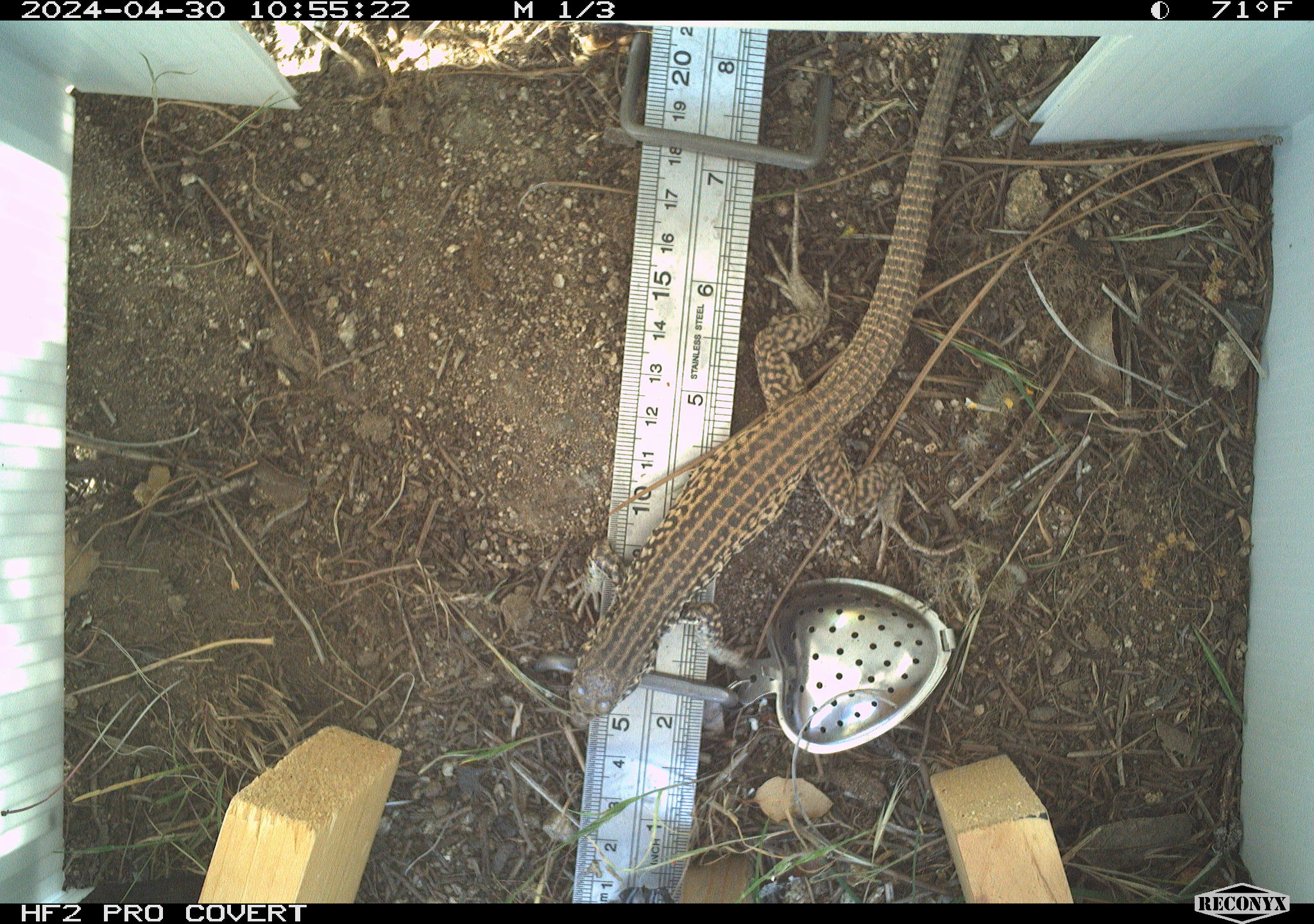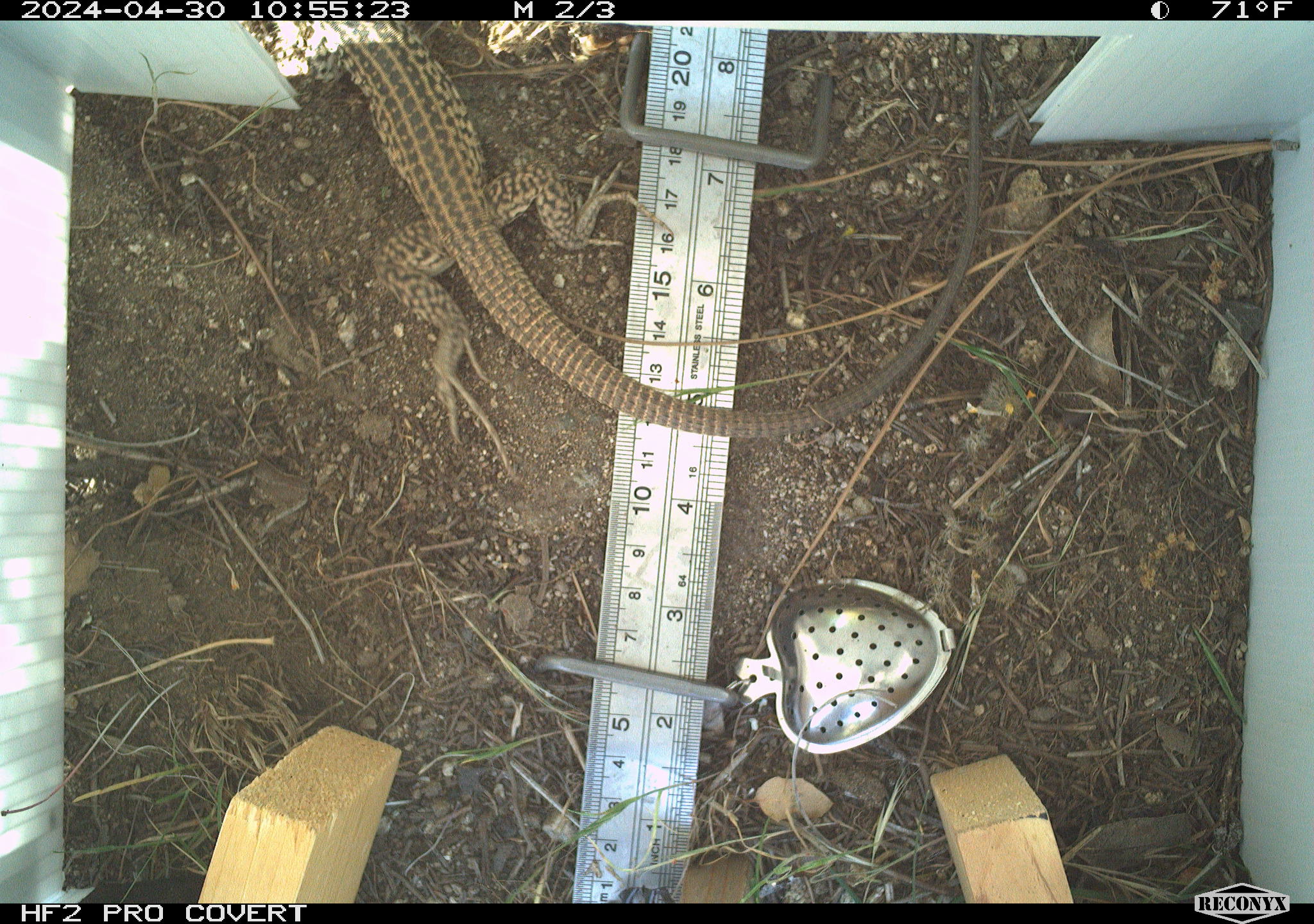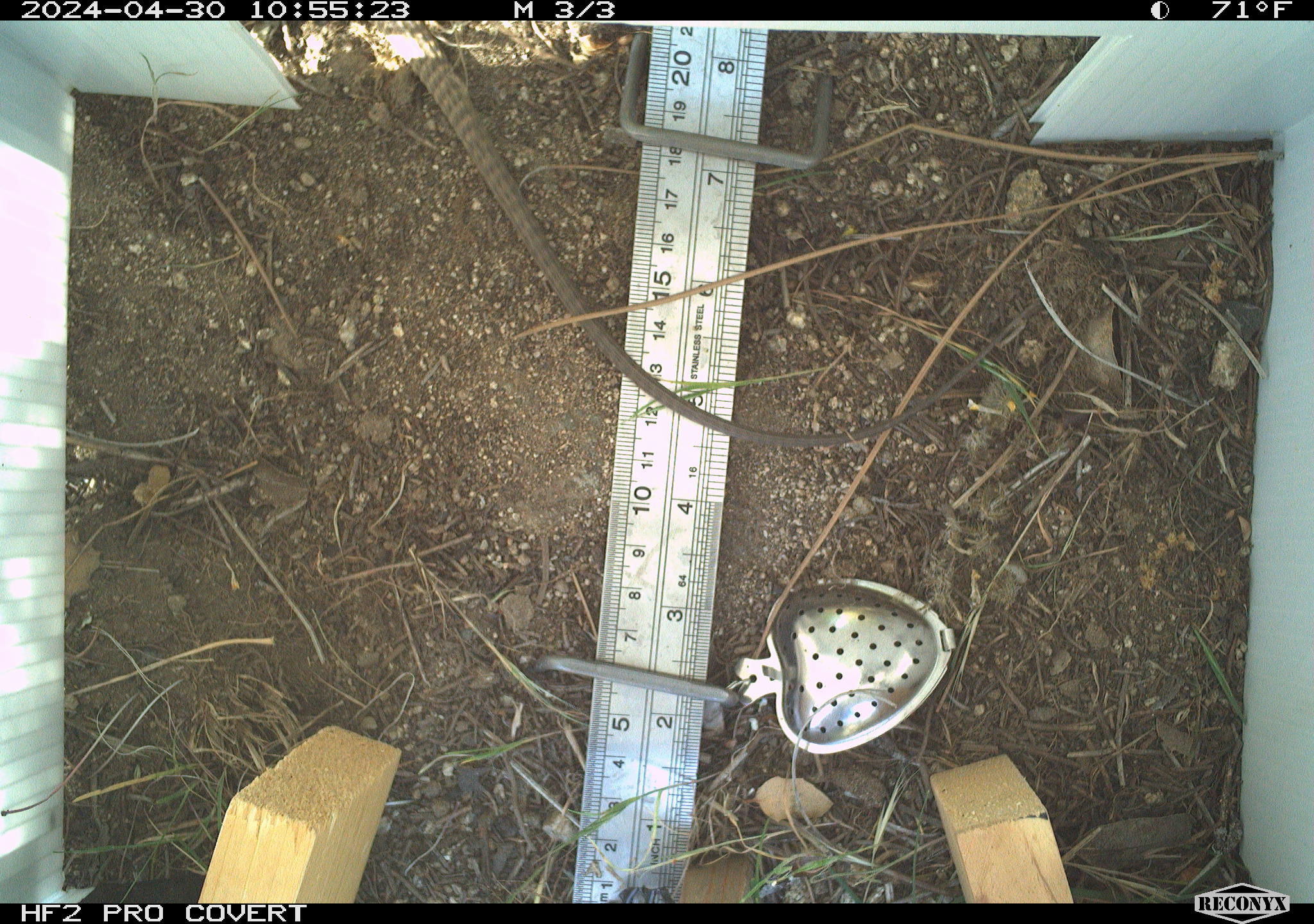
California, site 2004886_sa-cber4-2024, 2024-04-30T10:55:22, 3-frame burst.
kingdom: Animalia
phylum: Chordata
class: Reptilia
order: Squamata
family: Teiidae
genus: Aspidoscelis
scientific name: Aspidoscelis tigris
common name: western whiptail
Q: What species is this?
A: Western whiptail (Aspidoscelis tigris).